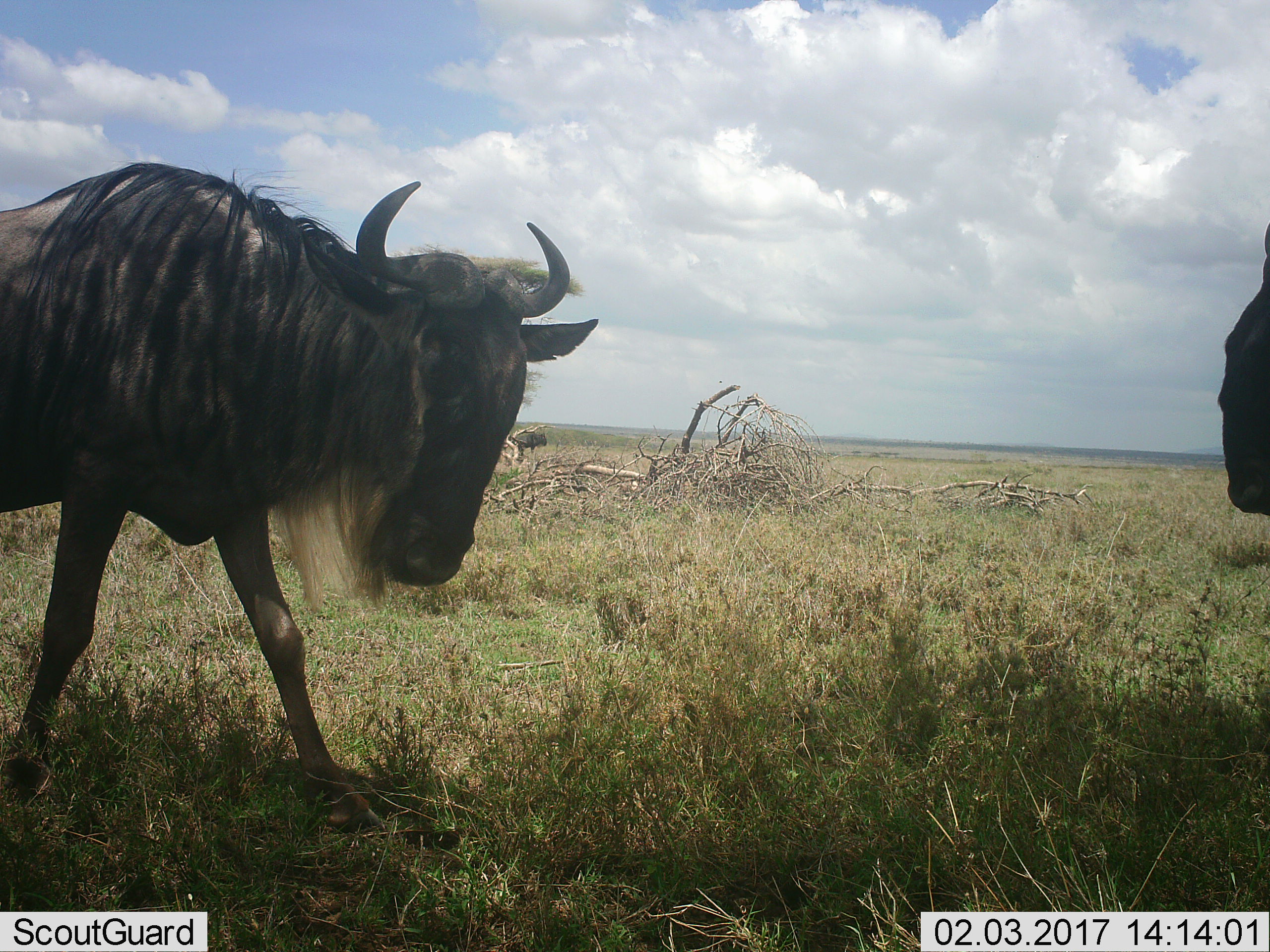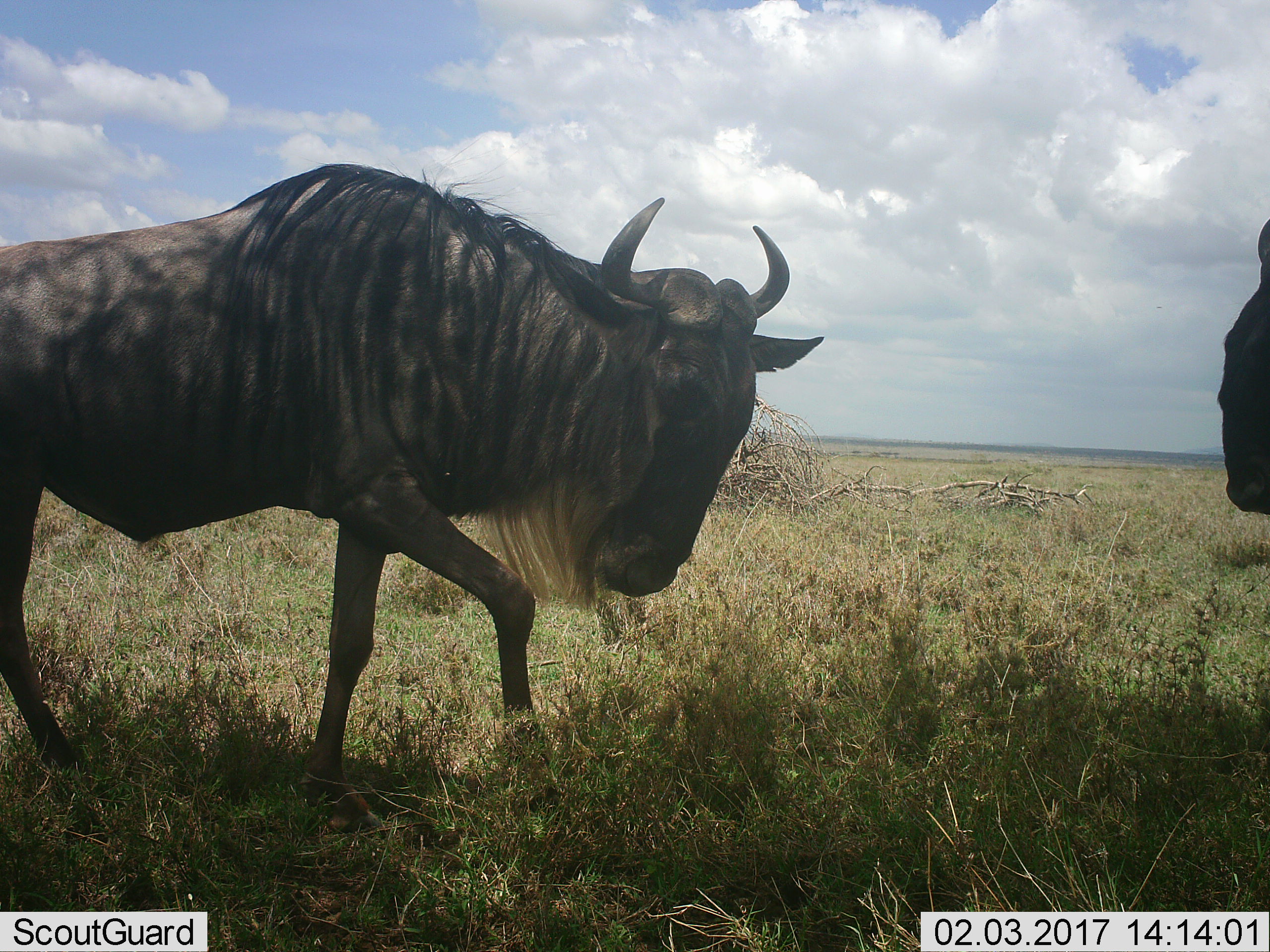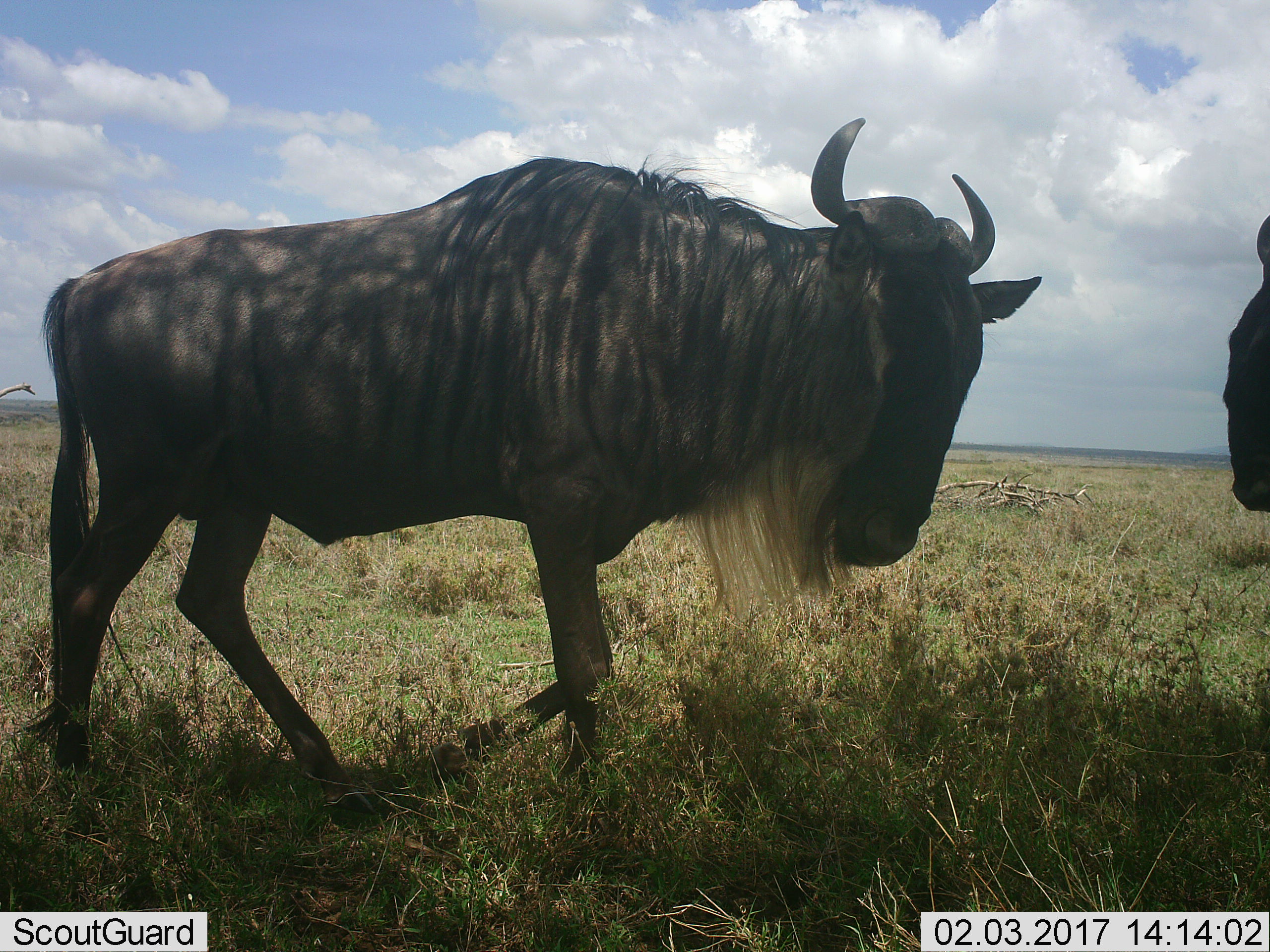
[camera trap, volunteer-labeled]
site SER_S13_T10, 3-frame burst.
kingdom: Animalia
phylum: Chordata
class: Mammalia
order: Artiodactyla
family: Bovidae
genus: Connochaetes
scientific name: Connochaetes taurinus taurinus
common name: blue wildebeest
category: wildebeestblue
Wildebeestblue (blue wildebeest) (Connochaetes taurinus taurinus), count 3. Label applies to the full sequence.